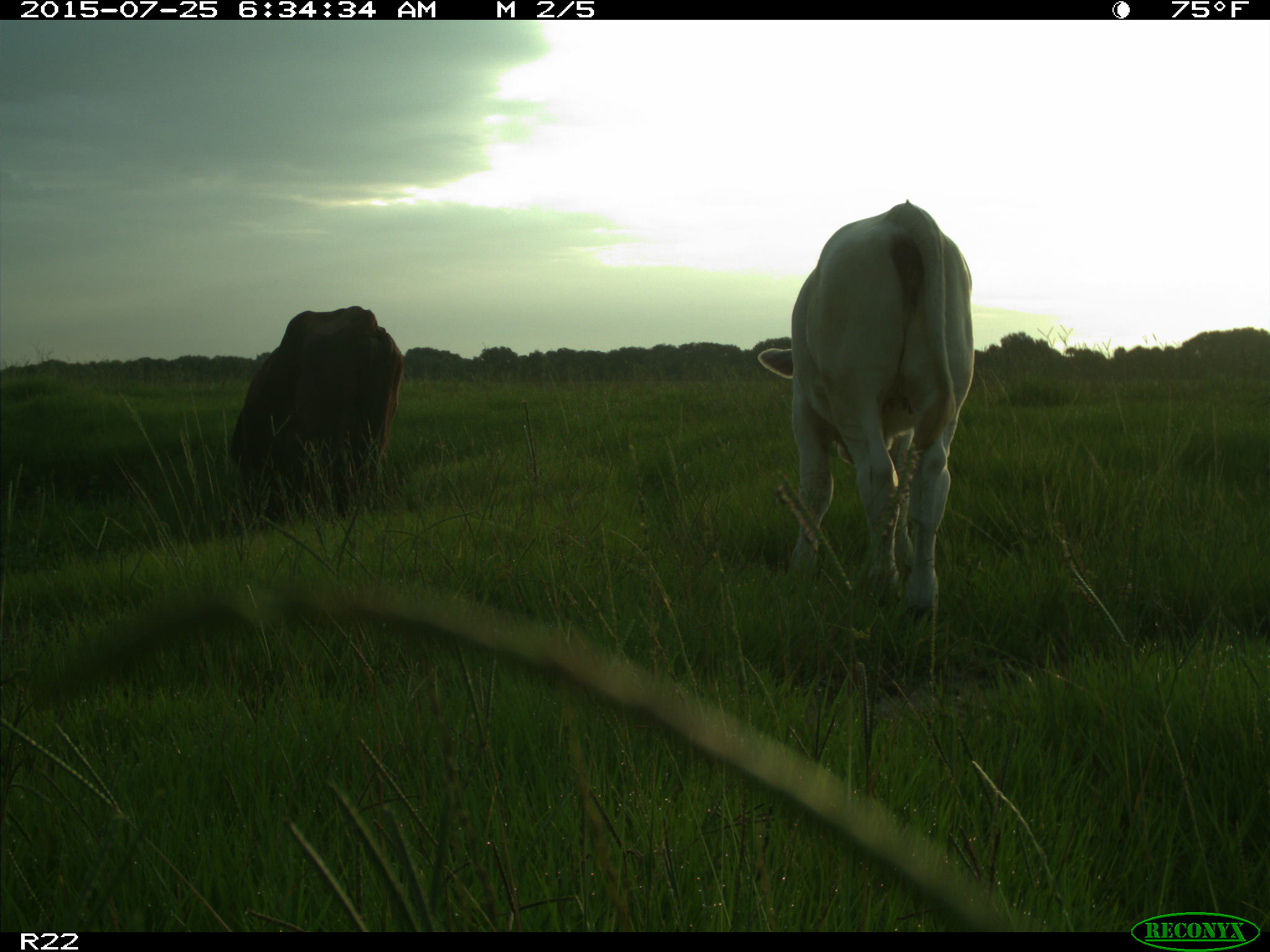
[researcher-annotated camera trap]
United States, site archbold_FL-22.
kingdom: Animalia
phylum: Chordata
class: Mammalia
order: Artiodactyla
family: Bovidae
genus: Bos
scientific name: Bos taurus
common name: domestic cow